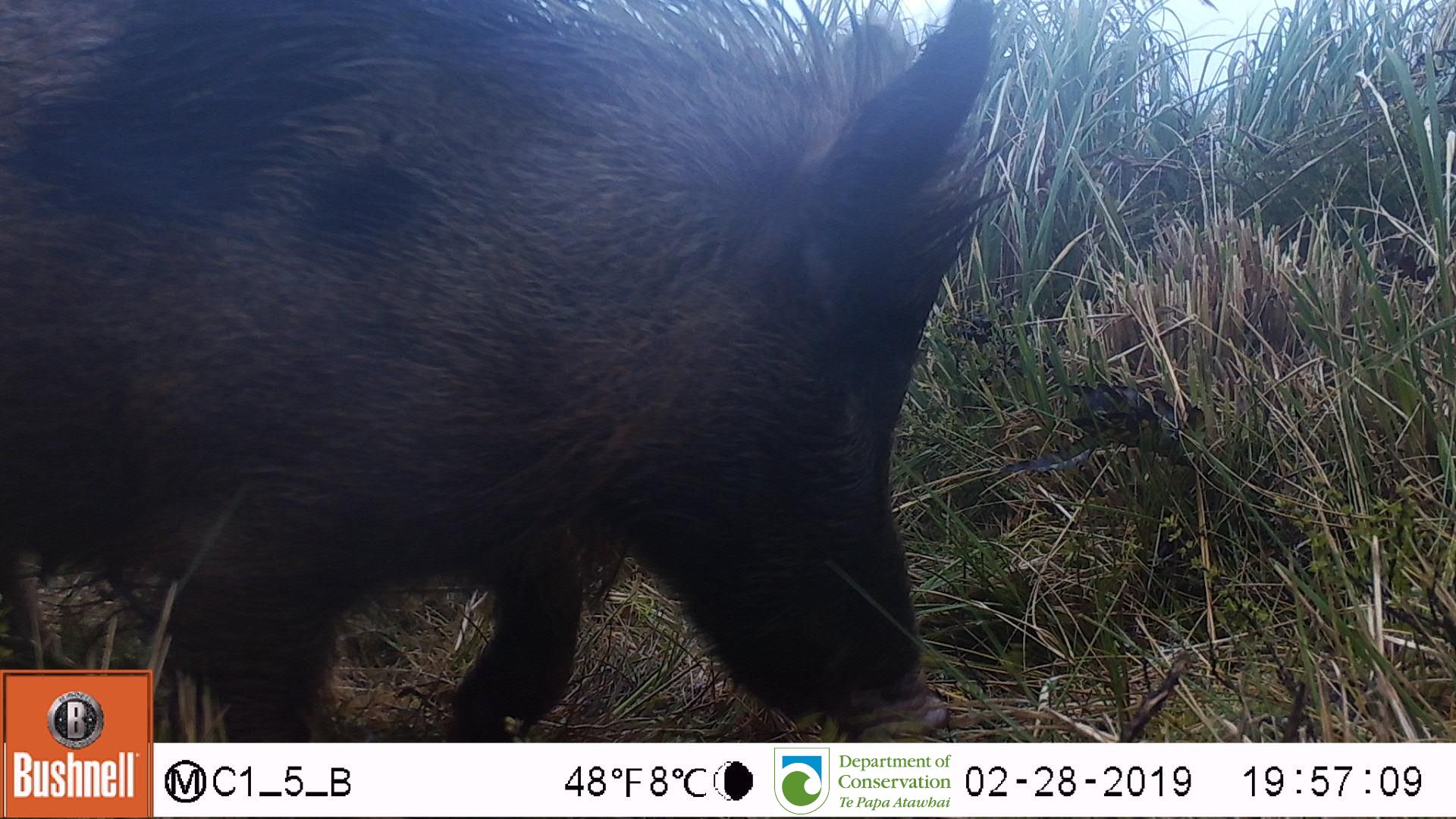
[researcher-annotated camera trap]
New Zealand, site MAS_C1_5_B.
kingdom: Animalia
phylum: Chordata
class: Mammalia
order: Artiodactyla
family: Suidae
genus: Sus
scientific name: Sus scrofa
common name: pig